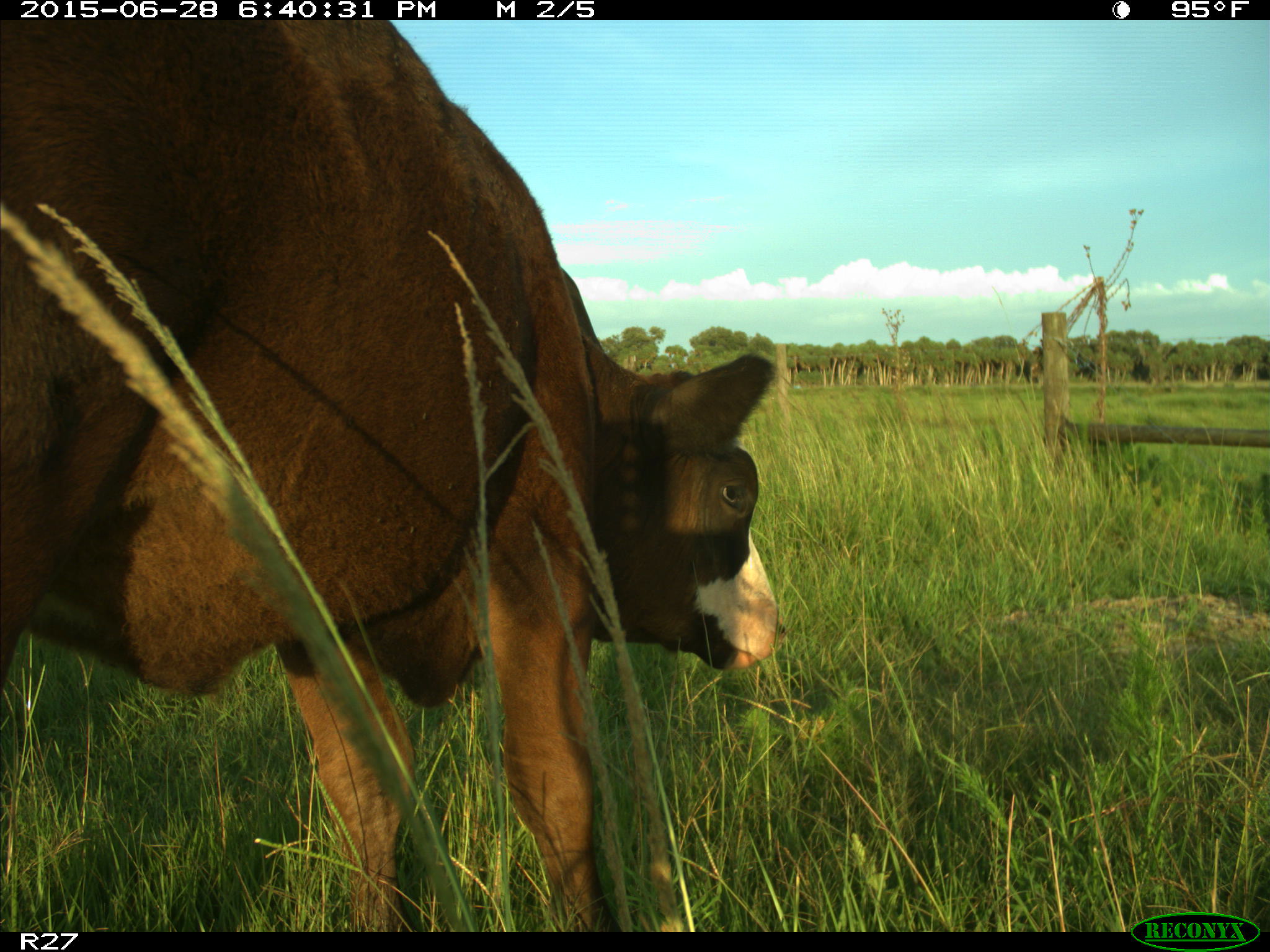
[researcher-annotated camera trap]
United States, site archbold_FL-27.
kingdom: Animalia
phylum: Chordata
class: Mammalia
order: Artiodactyla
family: Bovidae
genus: Bos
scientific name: Bos taurus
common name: domestic cow